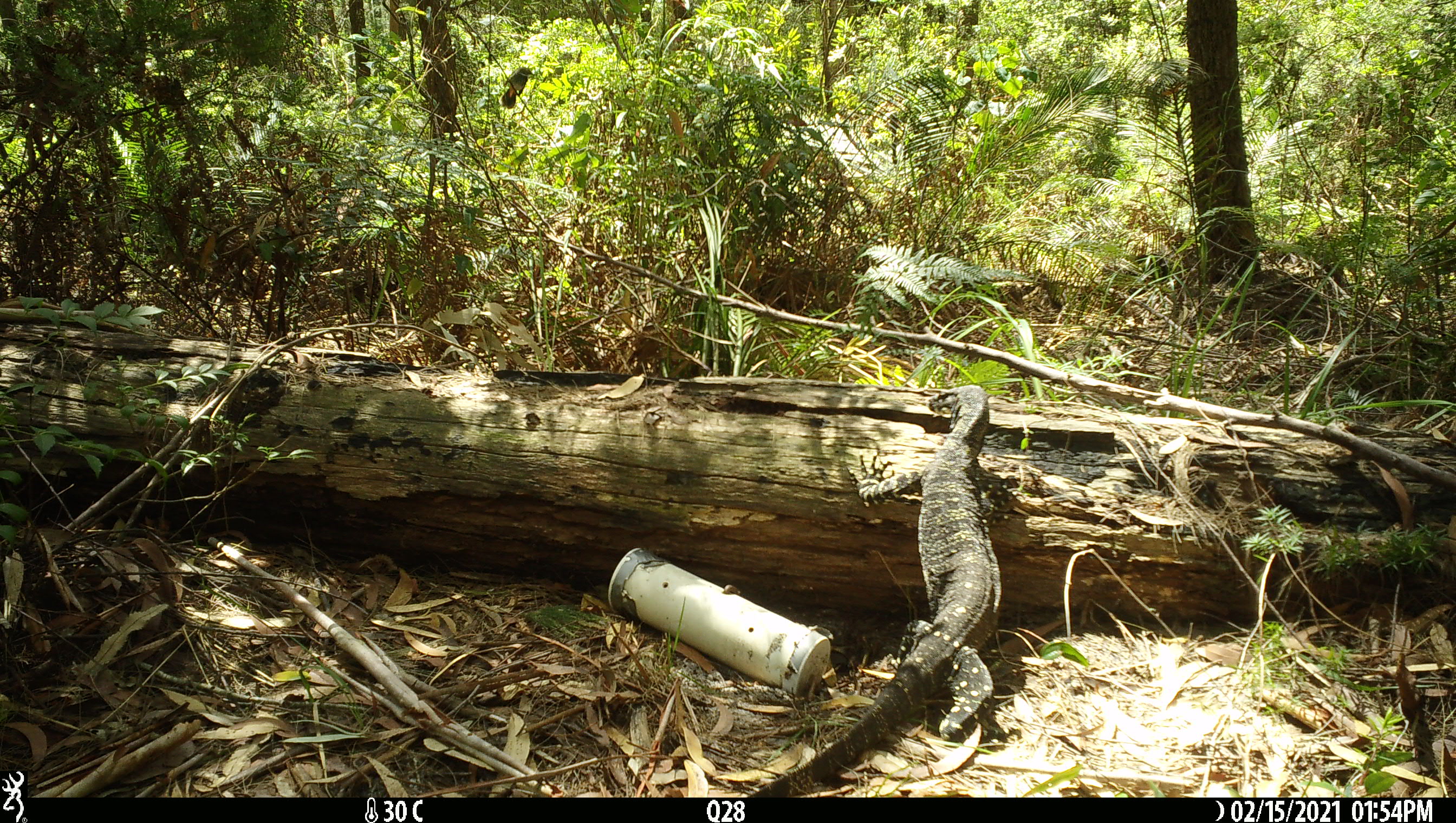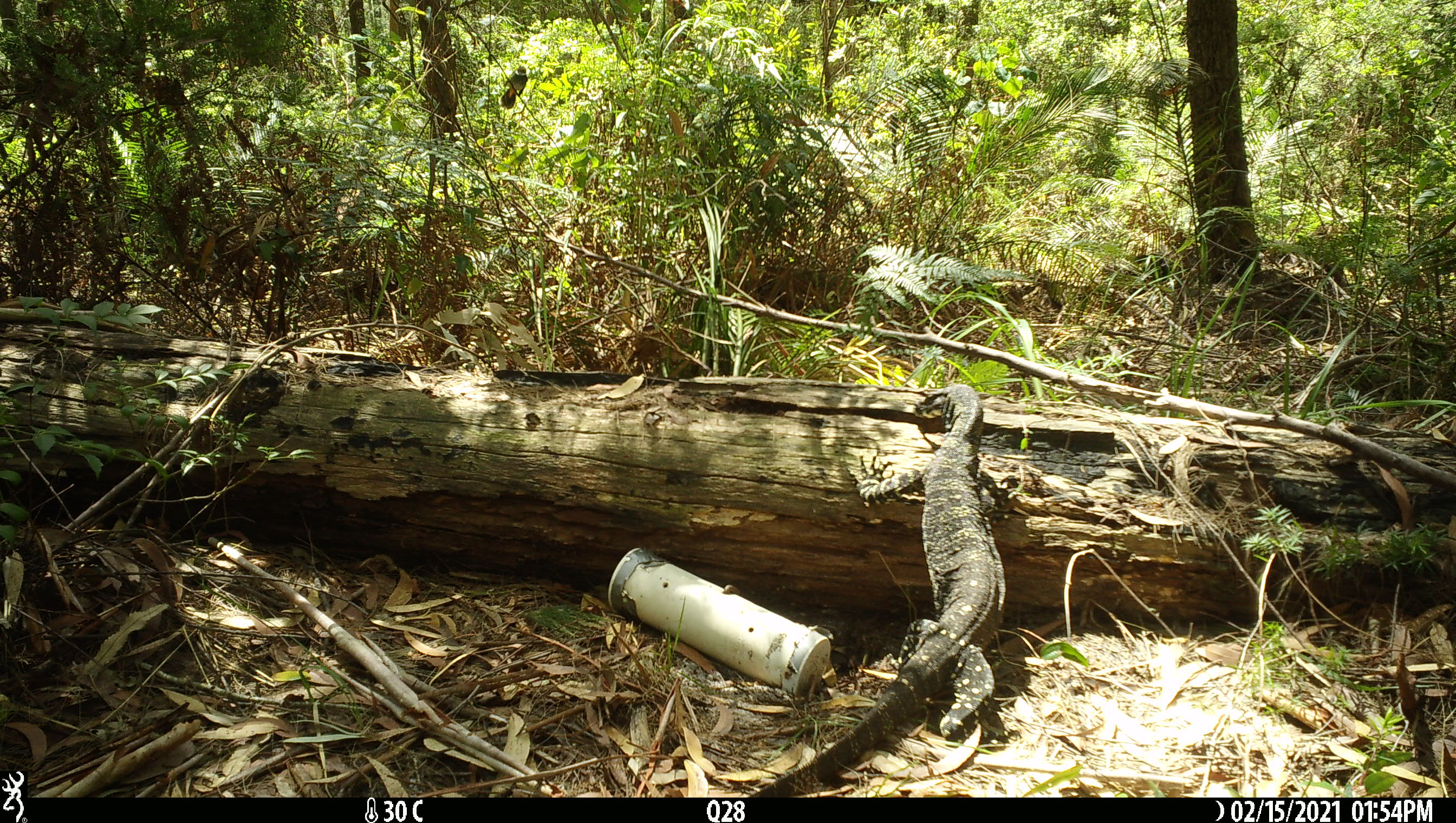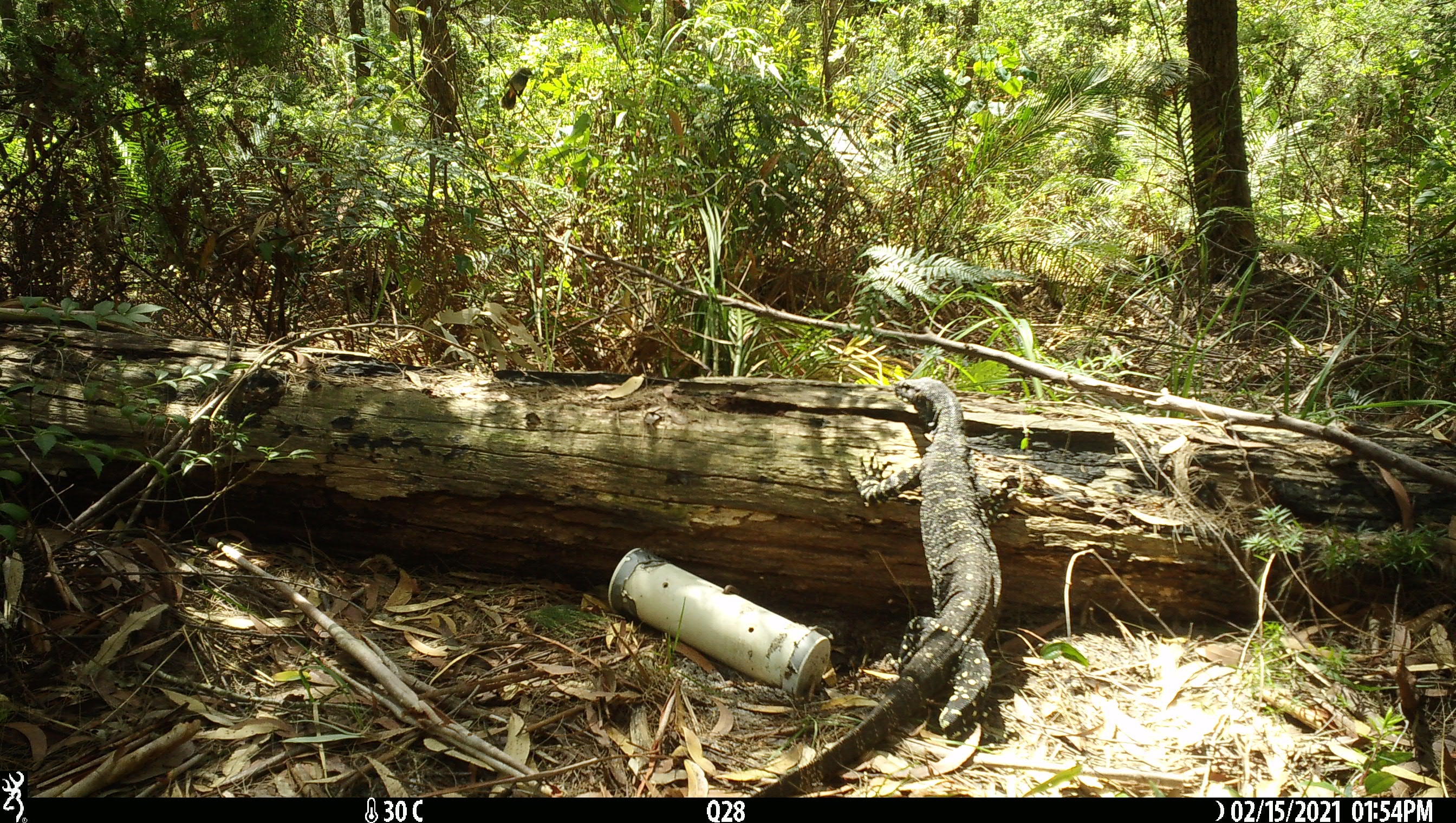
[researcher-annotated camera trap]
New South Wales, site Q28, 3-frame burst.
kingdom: Animalia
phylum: Chordata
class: Reptilia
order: Squamata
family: Varanidae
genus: Varanus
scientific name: Varanus varius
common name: lace monitor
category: goanna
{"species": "goanna (lace monitor) (Varanus varius)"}